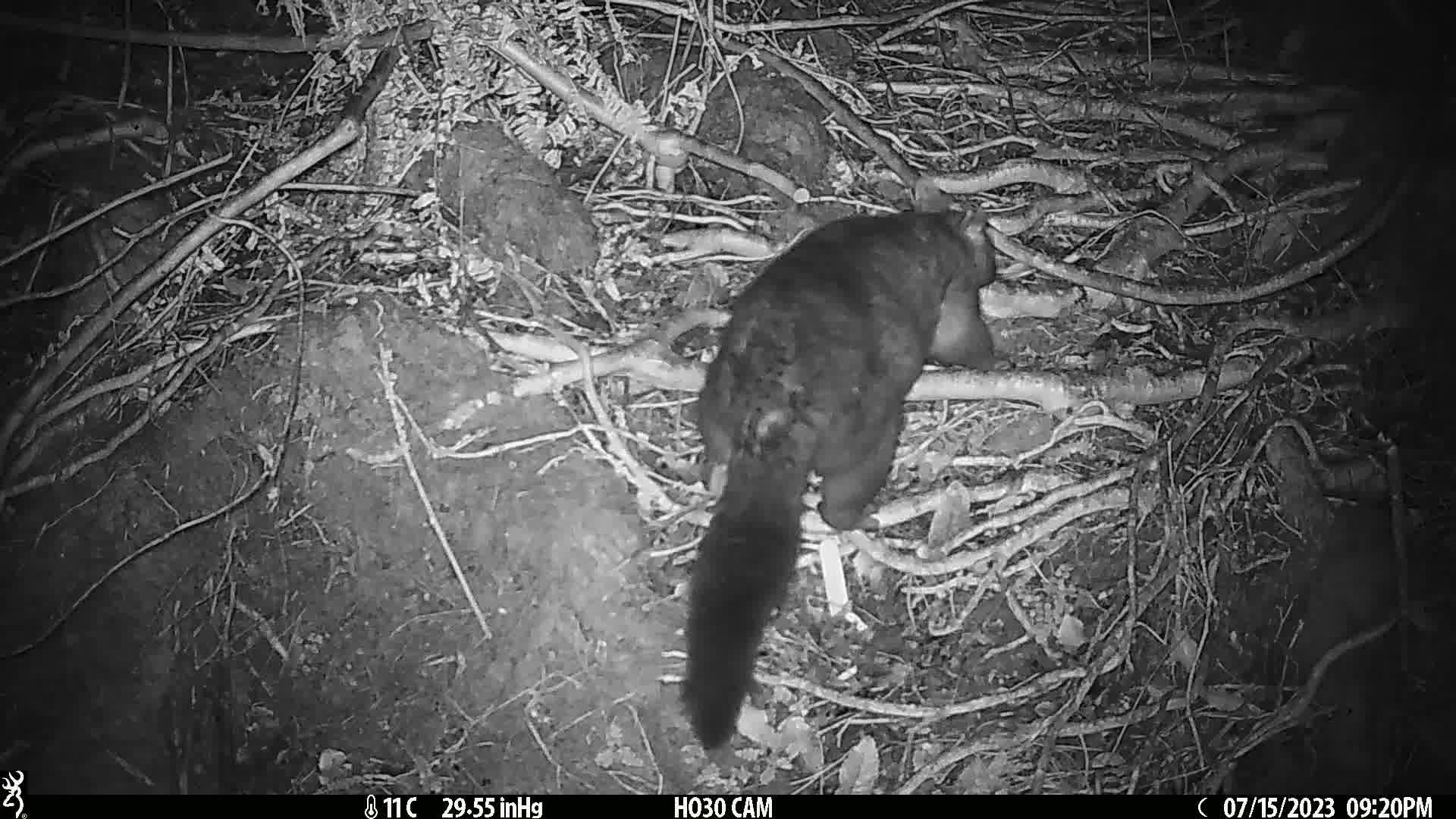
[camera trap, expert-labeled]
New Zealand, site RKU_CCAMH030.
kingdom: Animalia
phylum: Chordata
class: Mammalia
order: Diprotodontia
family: Phalangeridae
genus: Trichosurus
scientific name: Trichosurus vulpecula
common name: common brushtail possum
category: possum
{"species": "possum (common brushtail possum) (Trichosurus vulpecula)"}